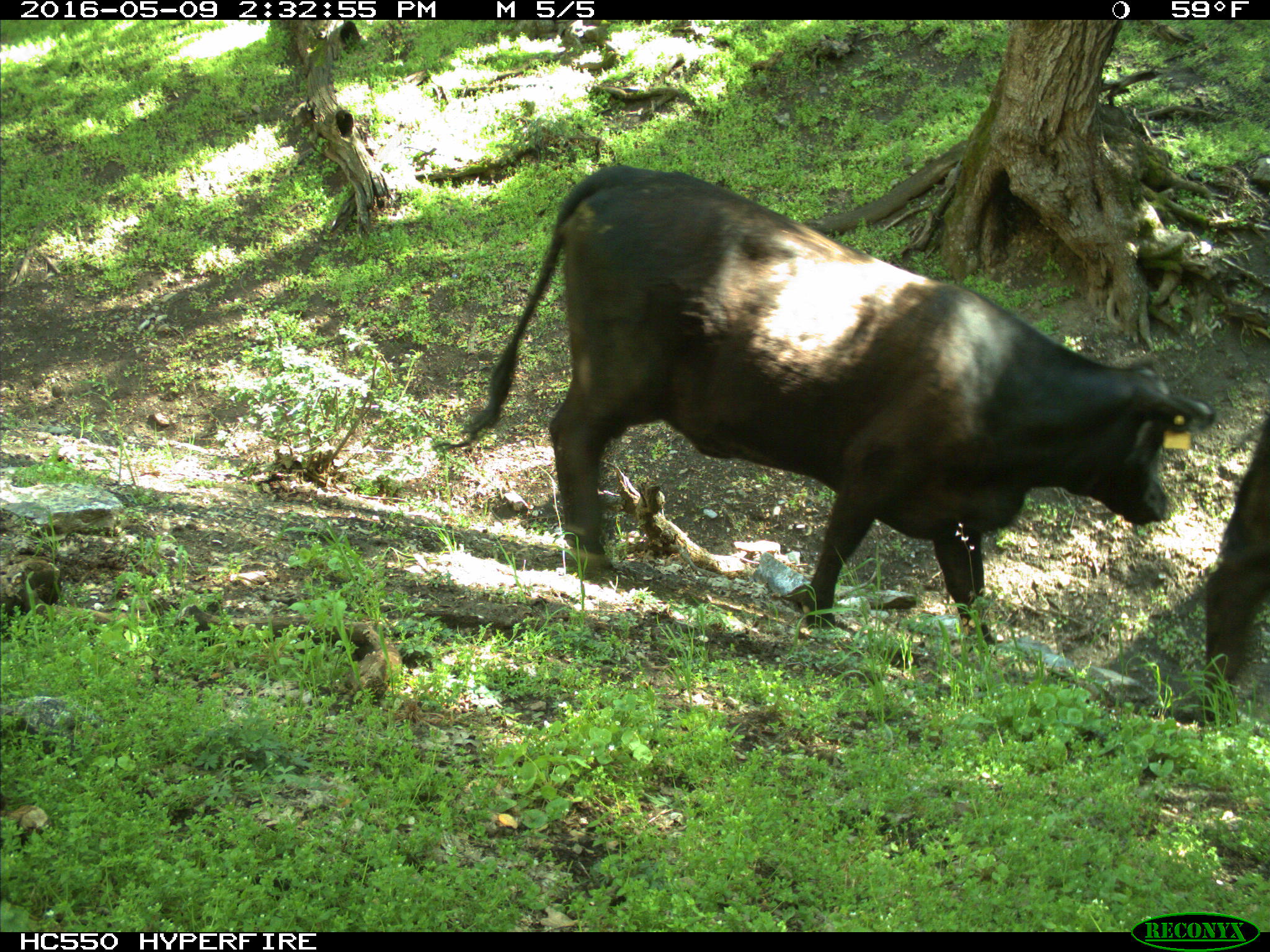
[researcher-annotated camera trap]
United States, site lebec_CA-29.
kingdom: Animalia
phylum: Chordata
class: Mammalia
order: Artiodactyla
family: Bovidae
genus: Bos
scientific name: Bos taurus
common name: domestic cow